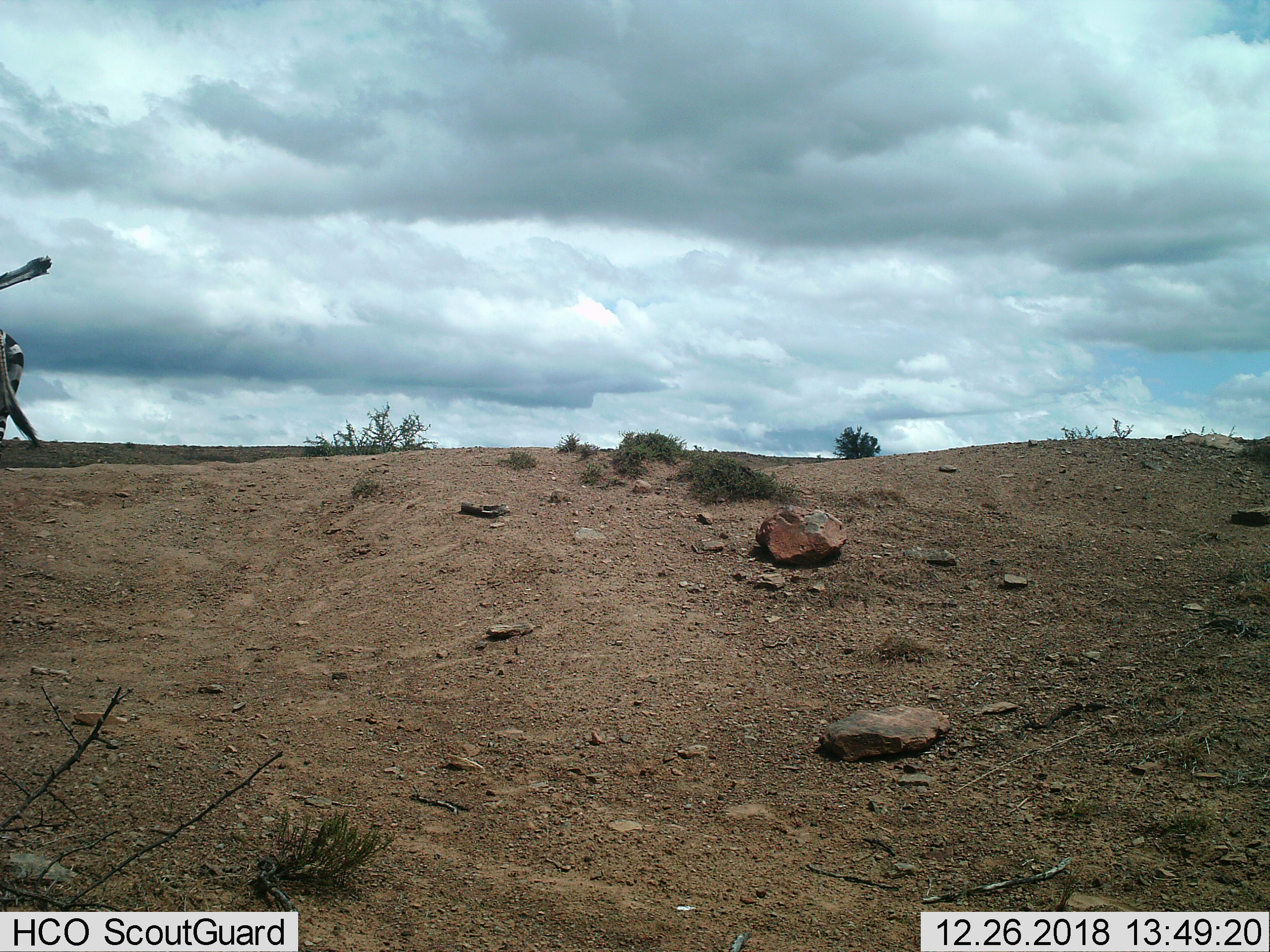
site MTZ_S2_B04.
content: unidentified animal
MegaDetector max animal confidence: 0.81